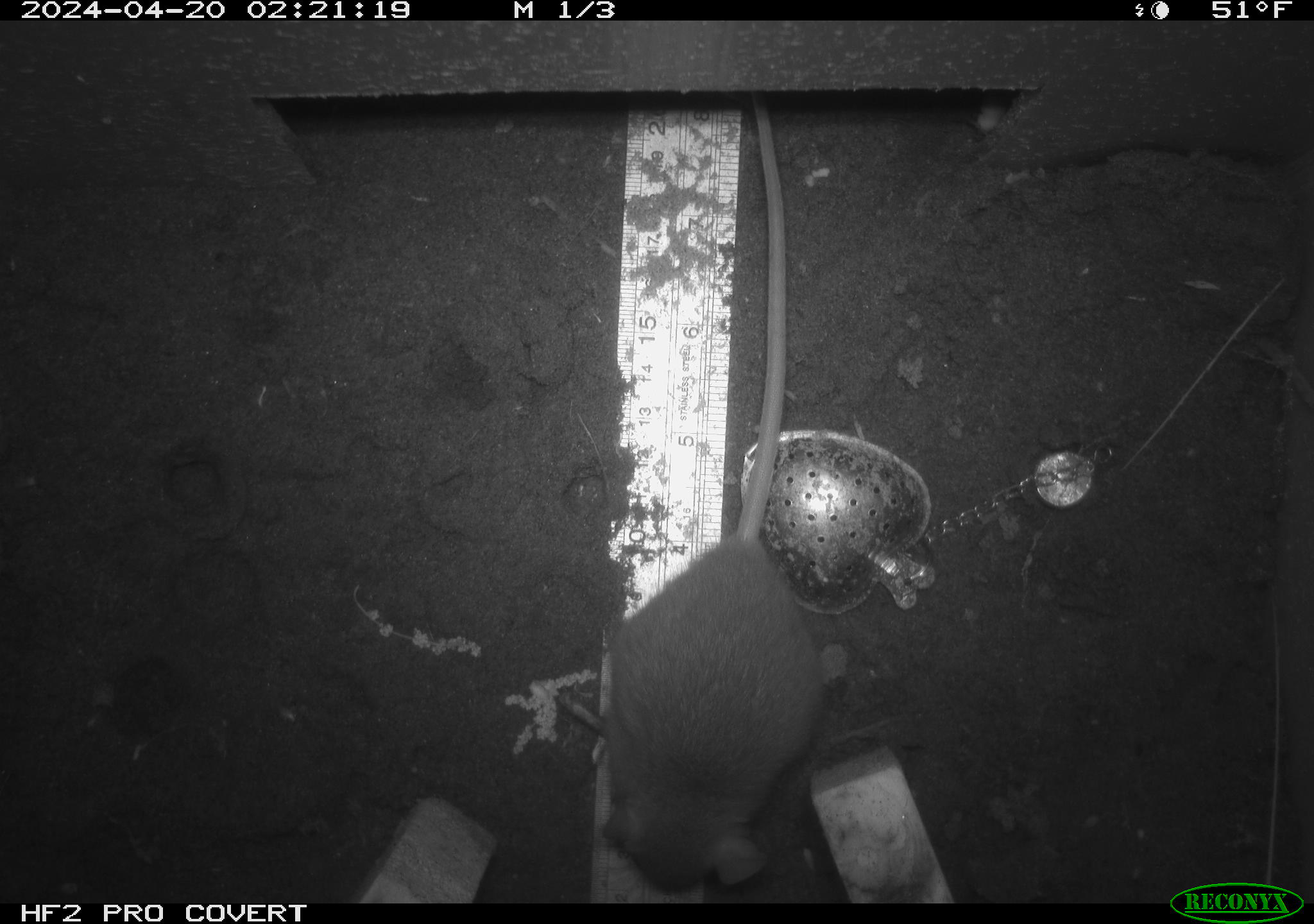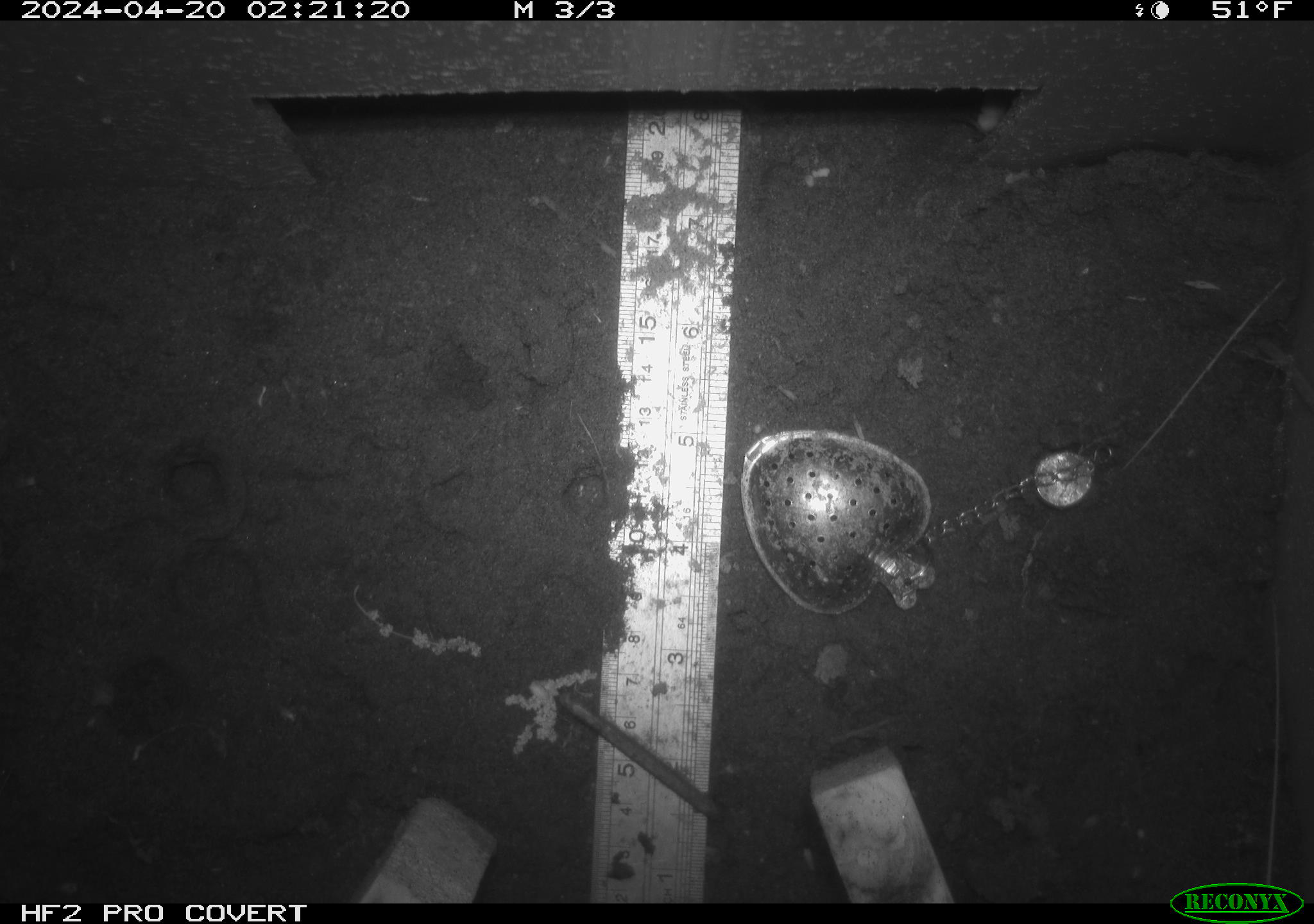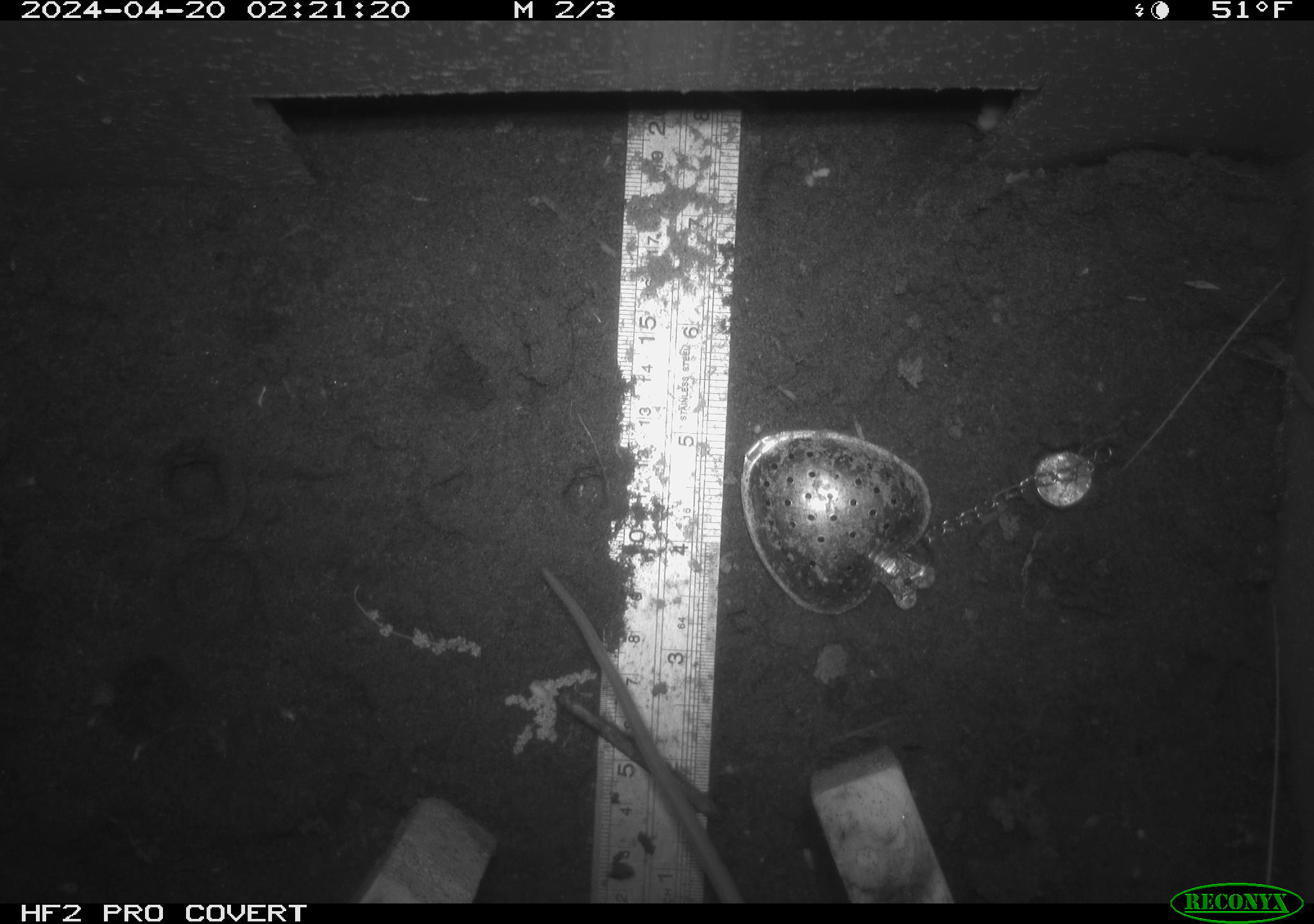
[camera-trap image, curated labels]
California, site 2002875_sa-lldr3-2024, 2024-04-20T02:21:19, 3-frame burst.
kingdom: Animalia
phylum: Chordata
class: Mammalia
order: Rodentia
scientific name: Rodentia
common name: rodent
Rodent (Rodentia).